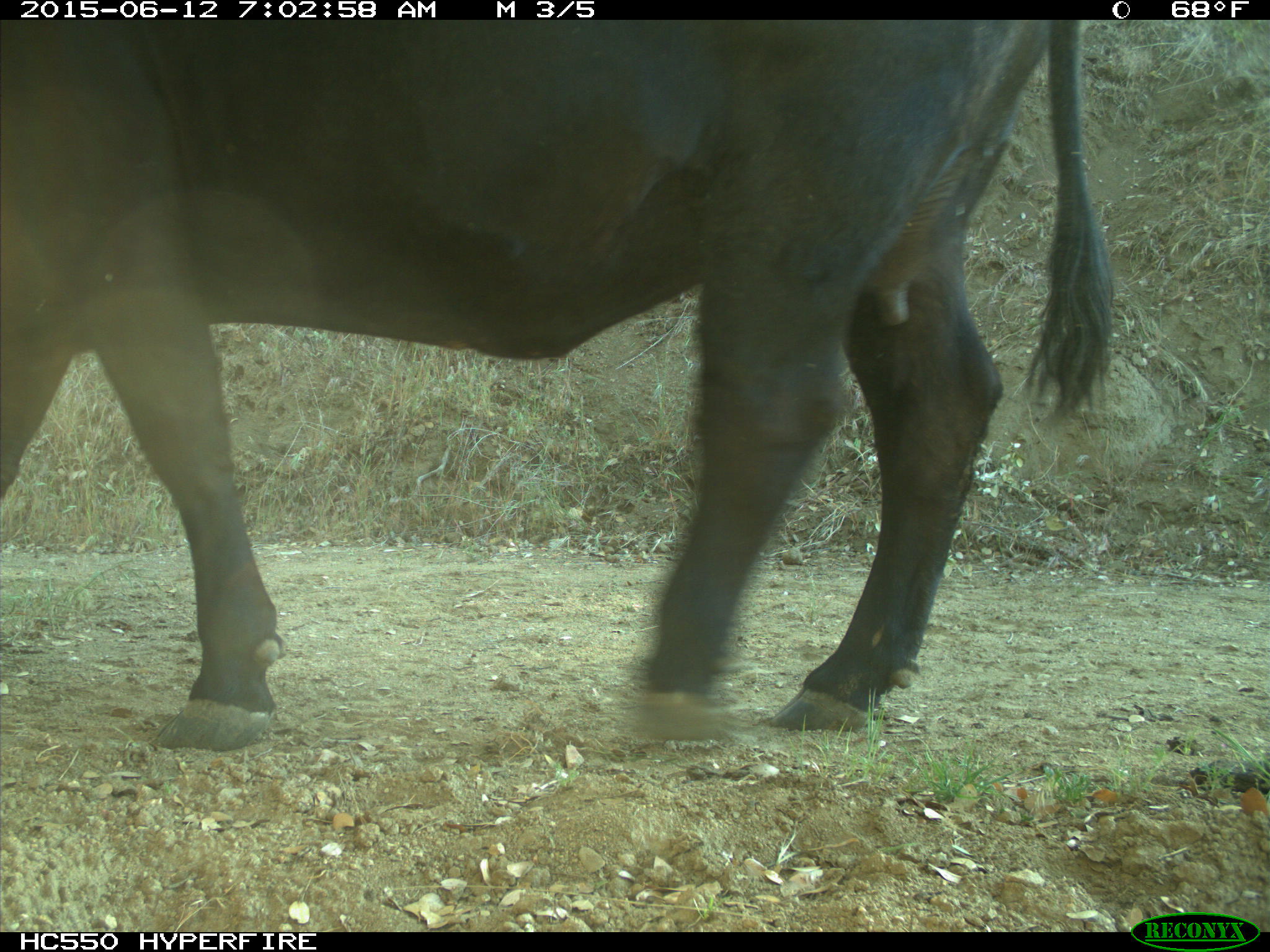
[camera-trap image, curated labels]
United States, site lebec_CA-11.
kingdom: Animalia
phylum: Chordata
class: Mammalia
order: Artiodactyla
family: Bovidae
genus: Bos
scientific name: Bos taurus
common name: domestic cow